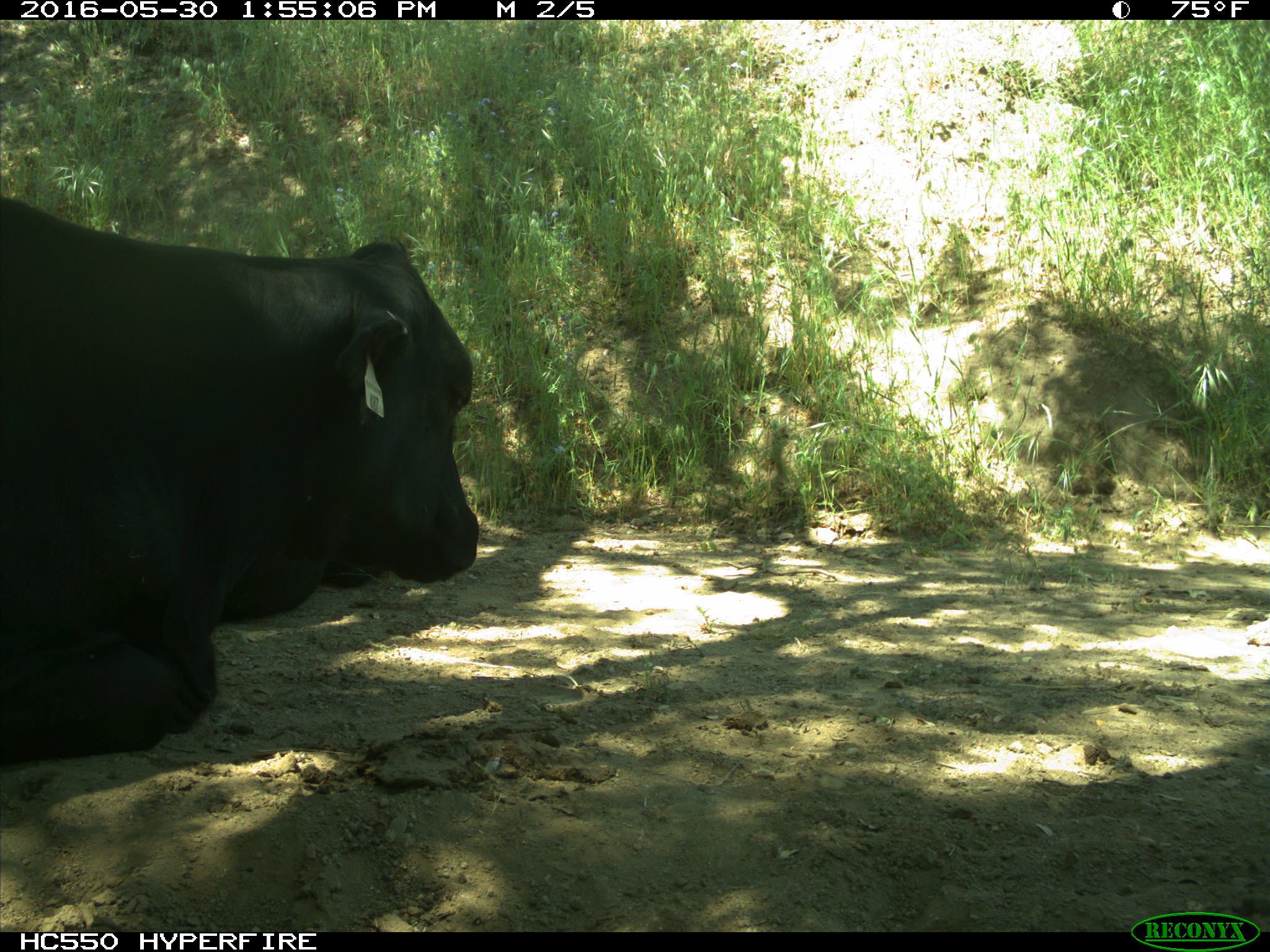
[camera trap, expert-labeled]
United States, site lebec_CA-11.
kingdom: Animalia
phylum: Chordata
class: Mammalia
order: Artiodactyla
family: Bovidae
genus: Bos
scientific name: Bos taurus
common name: domestic cow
Bos taurus (domestic cow).